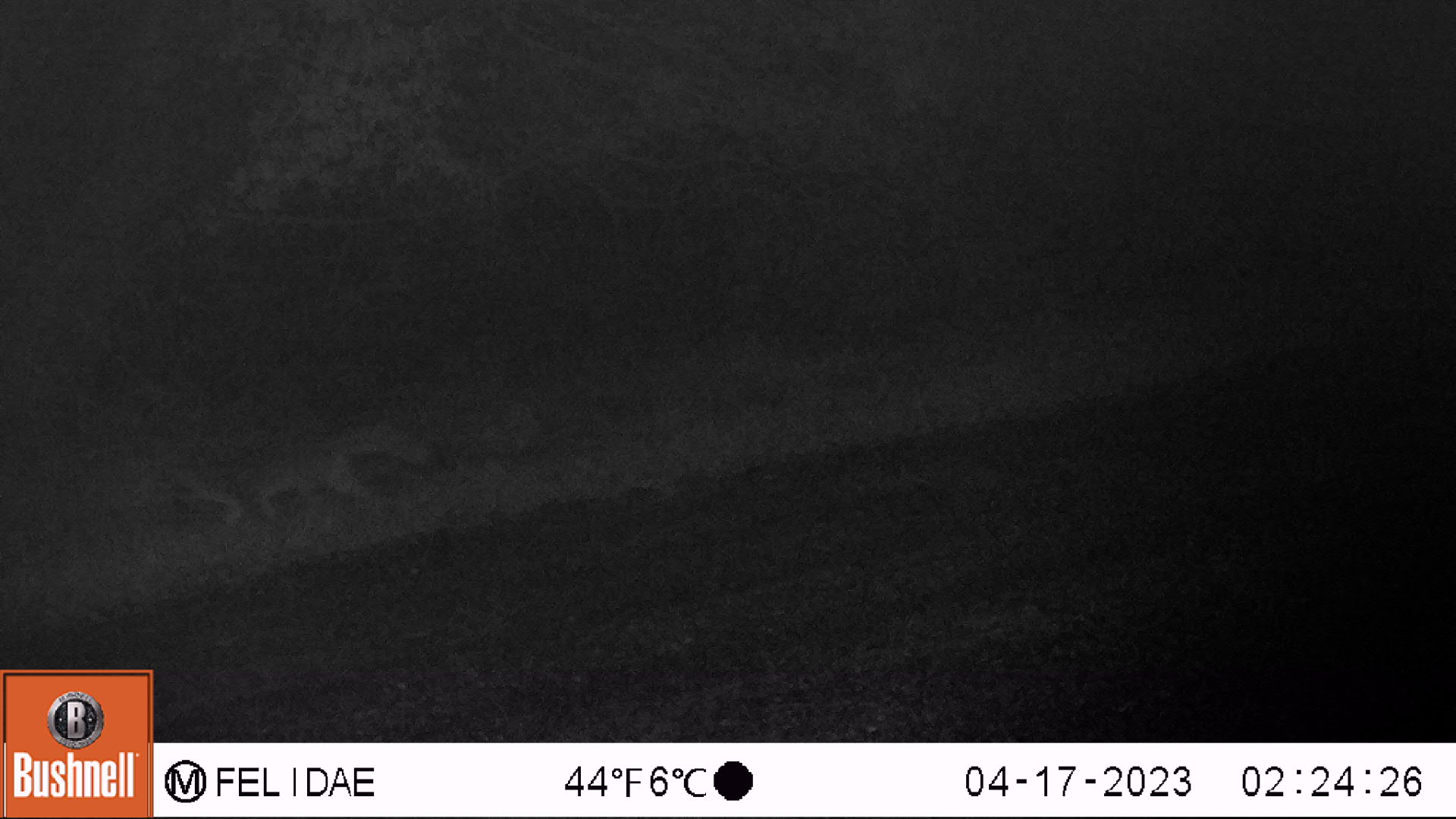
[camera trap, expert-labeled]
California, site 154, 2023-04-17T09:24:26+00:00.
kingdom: Animalia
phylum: Chordata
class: Mammalia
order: Carnivora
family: Canidae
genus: Urocyon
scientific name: Urocyon cinereoargenteus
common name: gray fox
Gray fox (Urocyon cinereoargenteus).